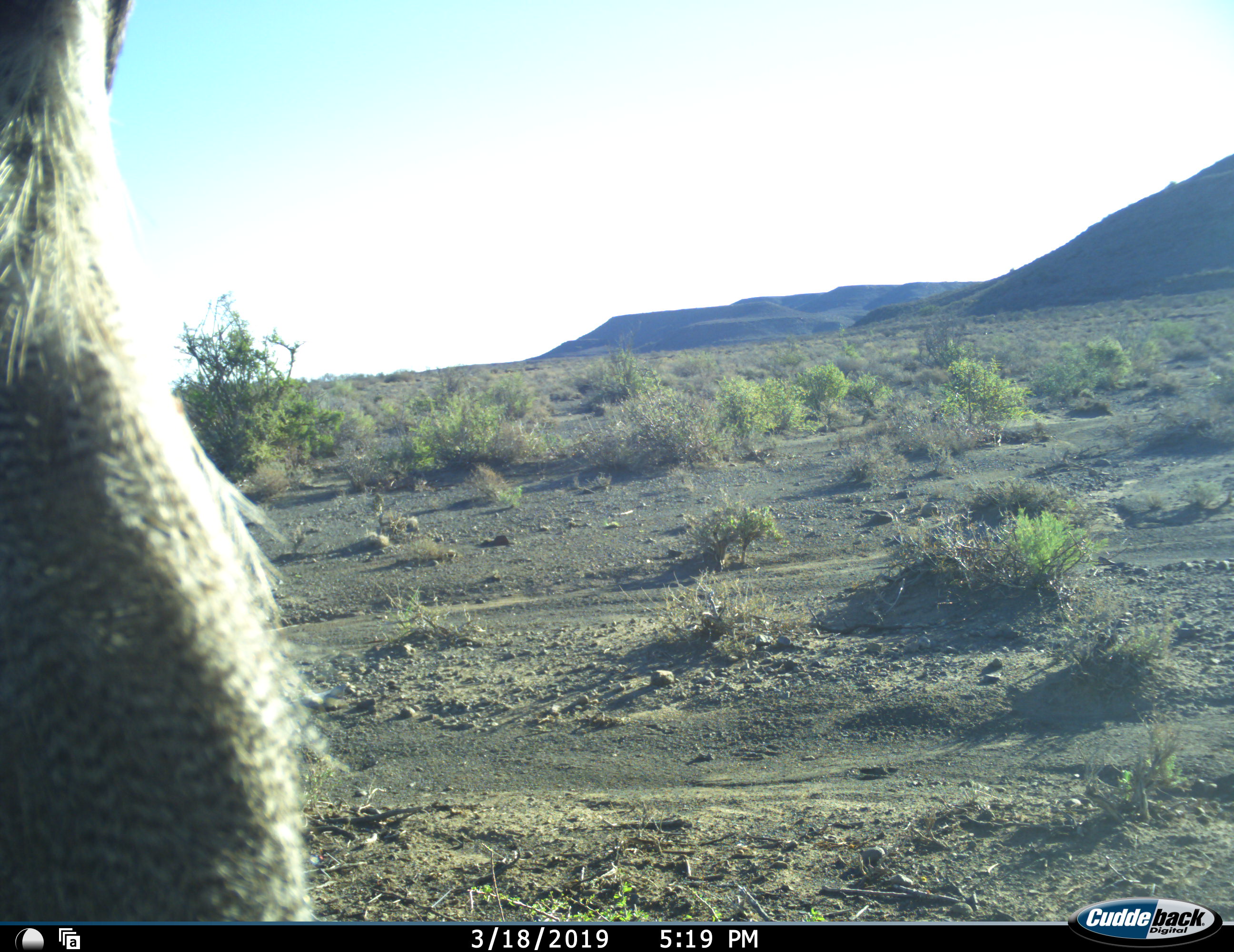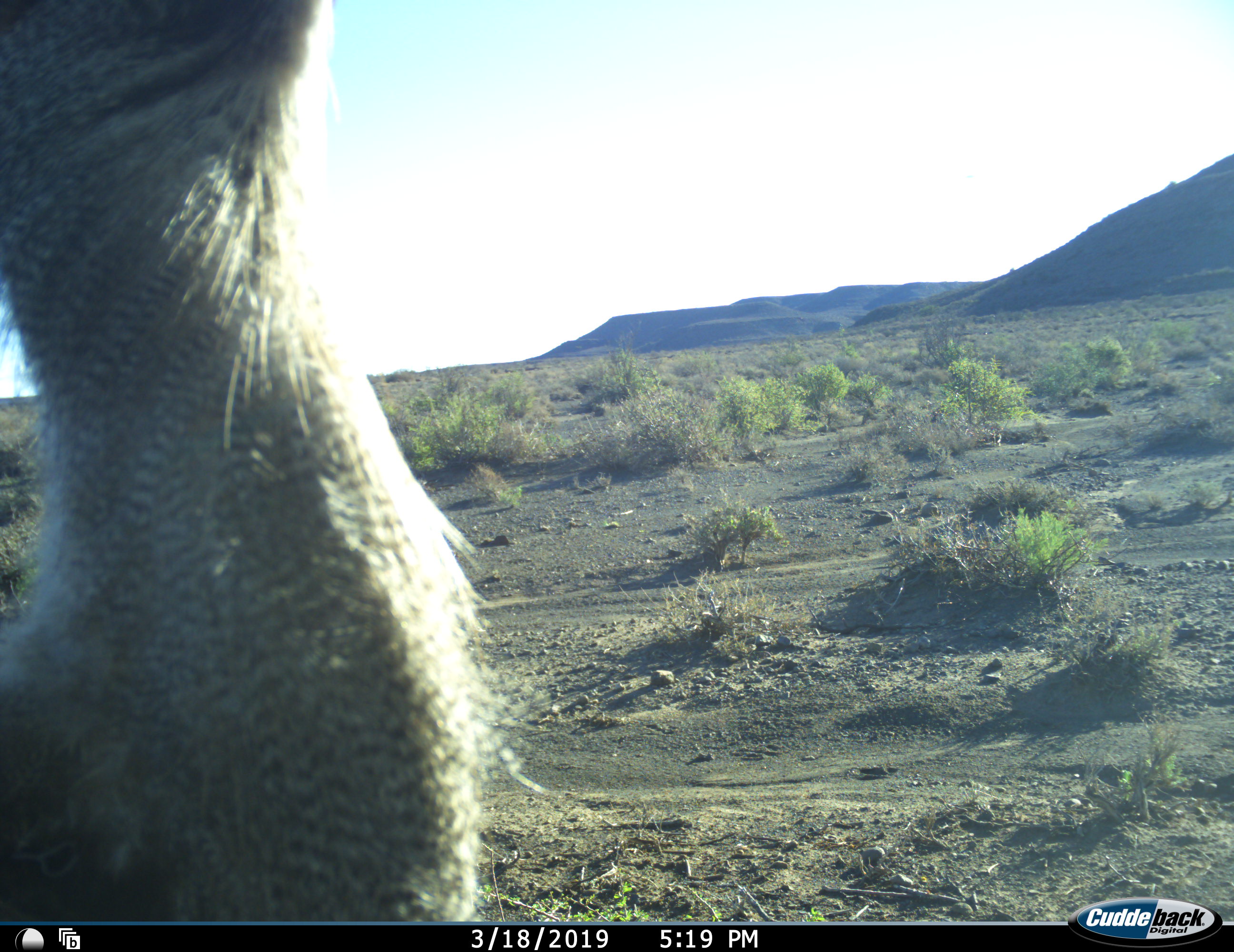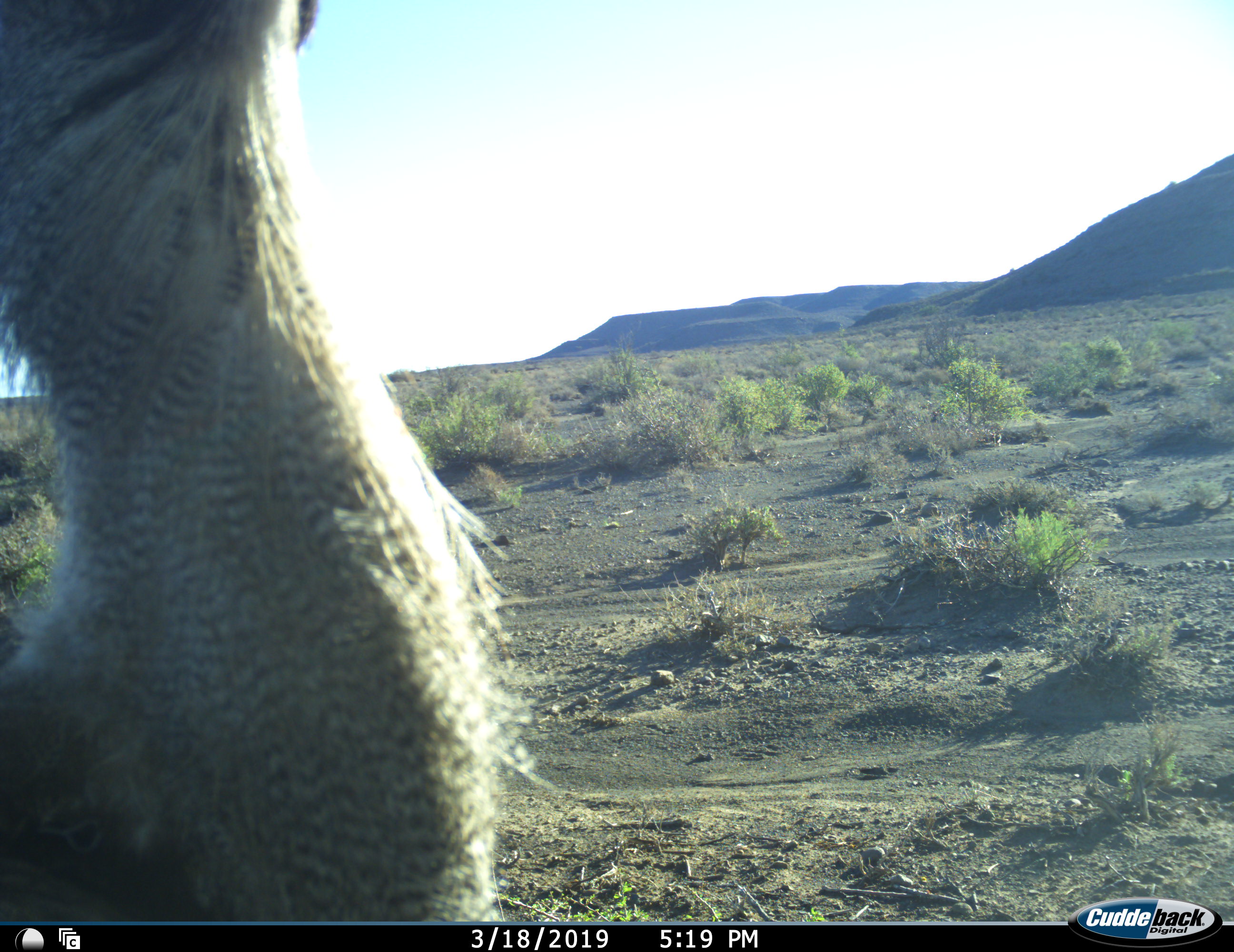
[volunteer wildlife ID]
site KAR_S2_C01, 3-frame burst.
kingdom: Animalia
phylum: Chordata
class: Aves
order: Otidiformes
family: Otididae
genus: Ardeotis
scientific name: Ardeotis kori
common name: kori bustard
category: bustardkori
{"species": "bustardkori (kori bustard) (Ardeotis kori)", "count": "1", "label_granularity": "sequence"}